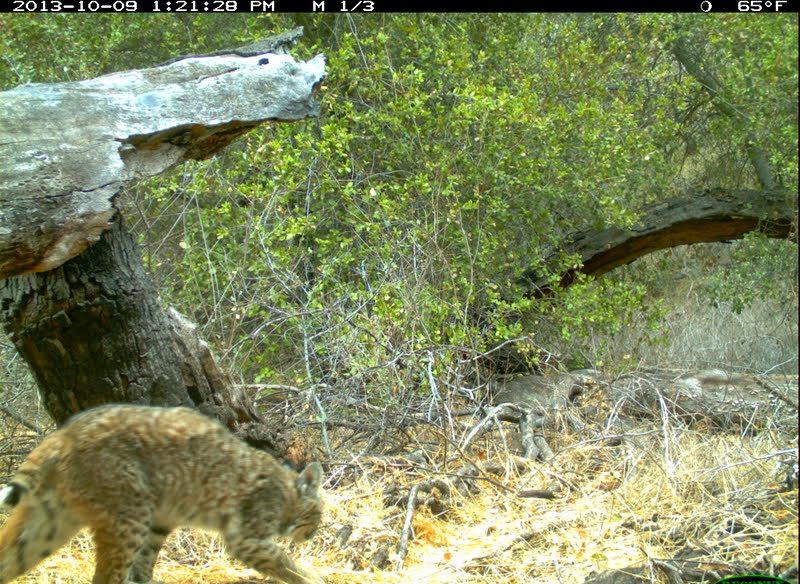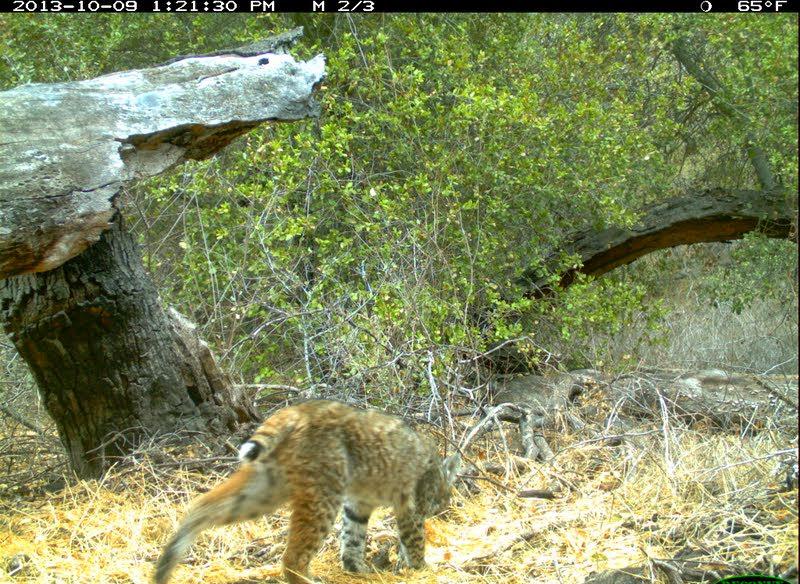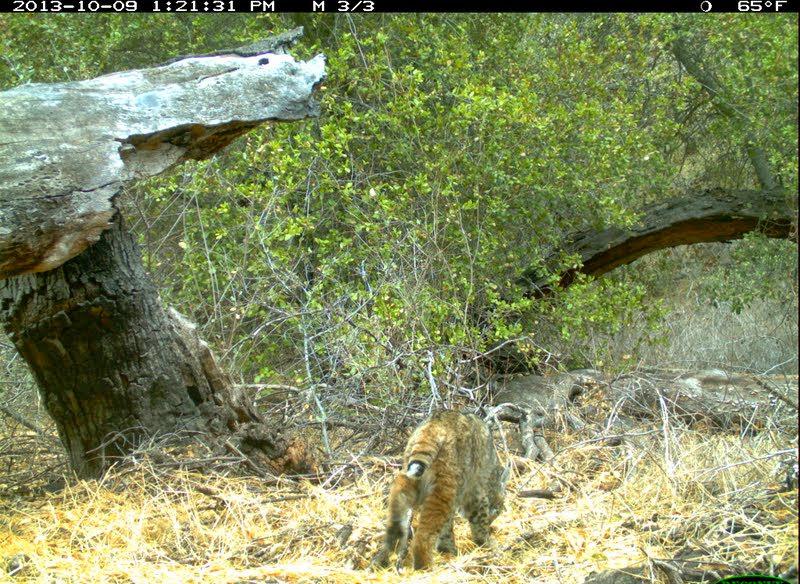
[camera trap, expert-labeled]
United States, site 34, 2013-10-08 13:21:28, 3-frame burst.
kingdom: Animalia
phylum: Chordata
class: Mammalia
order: Carnivora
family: Felidae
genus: Lynx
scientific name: Lynx rufus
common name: bobcat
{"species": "bobcat (Lynx rufus)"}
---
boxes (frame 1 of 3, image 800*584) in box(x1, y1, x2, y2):
bobcat: box(2, 401, 326, 583)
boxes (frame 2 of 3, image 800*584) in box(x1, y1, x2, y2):
bobcat: box(149, 398, 462, 584)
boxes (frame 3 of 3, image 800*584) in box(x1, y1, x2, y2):
bobcat: box(374, 408, 513, 571)